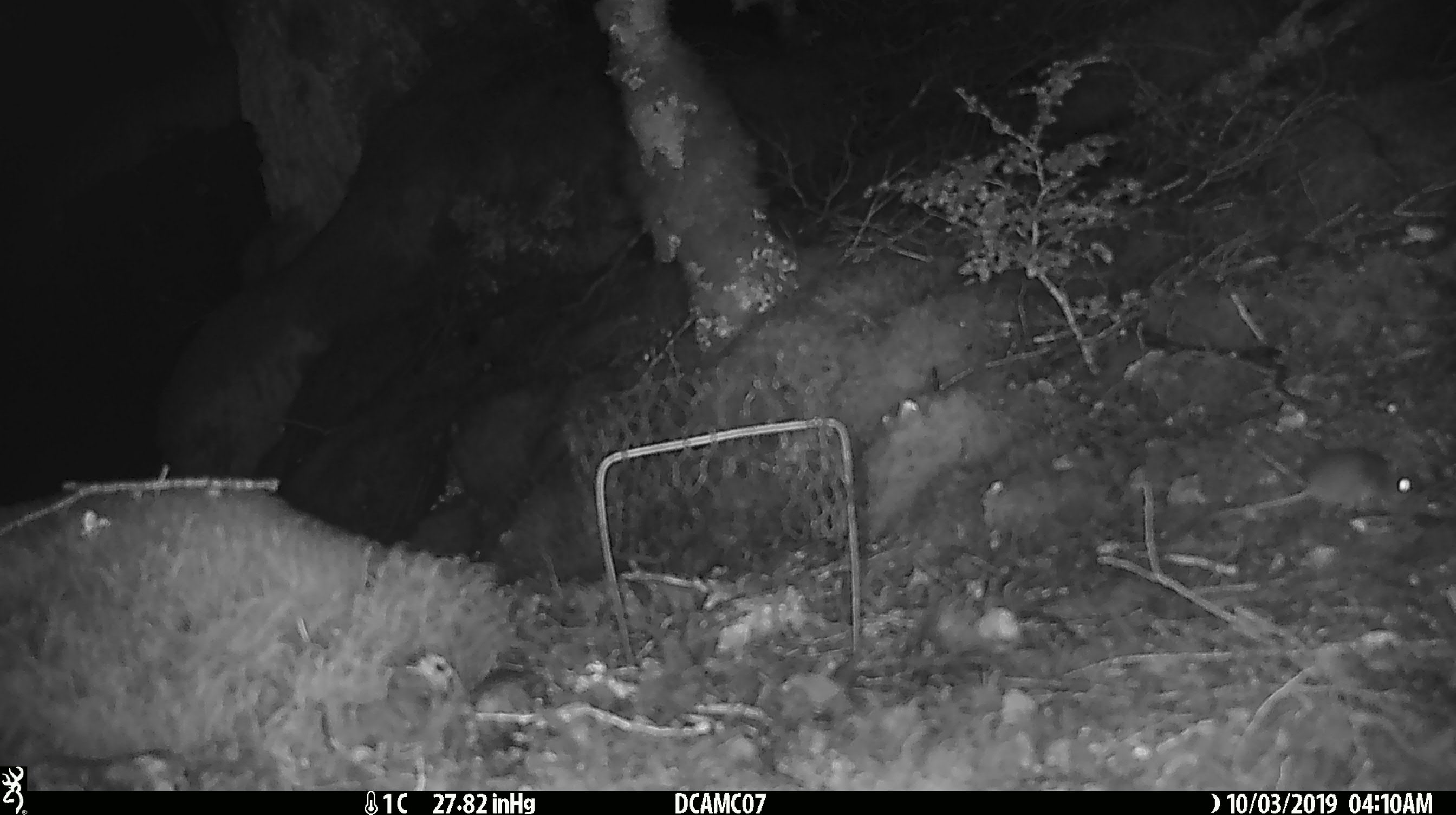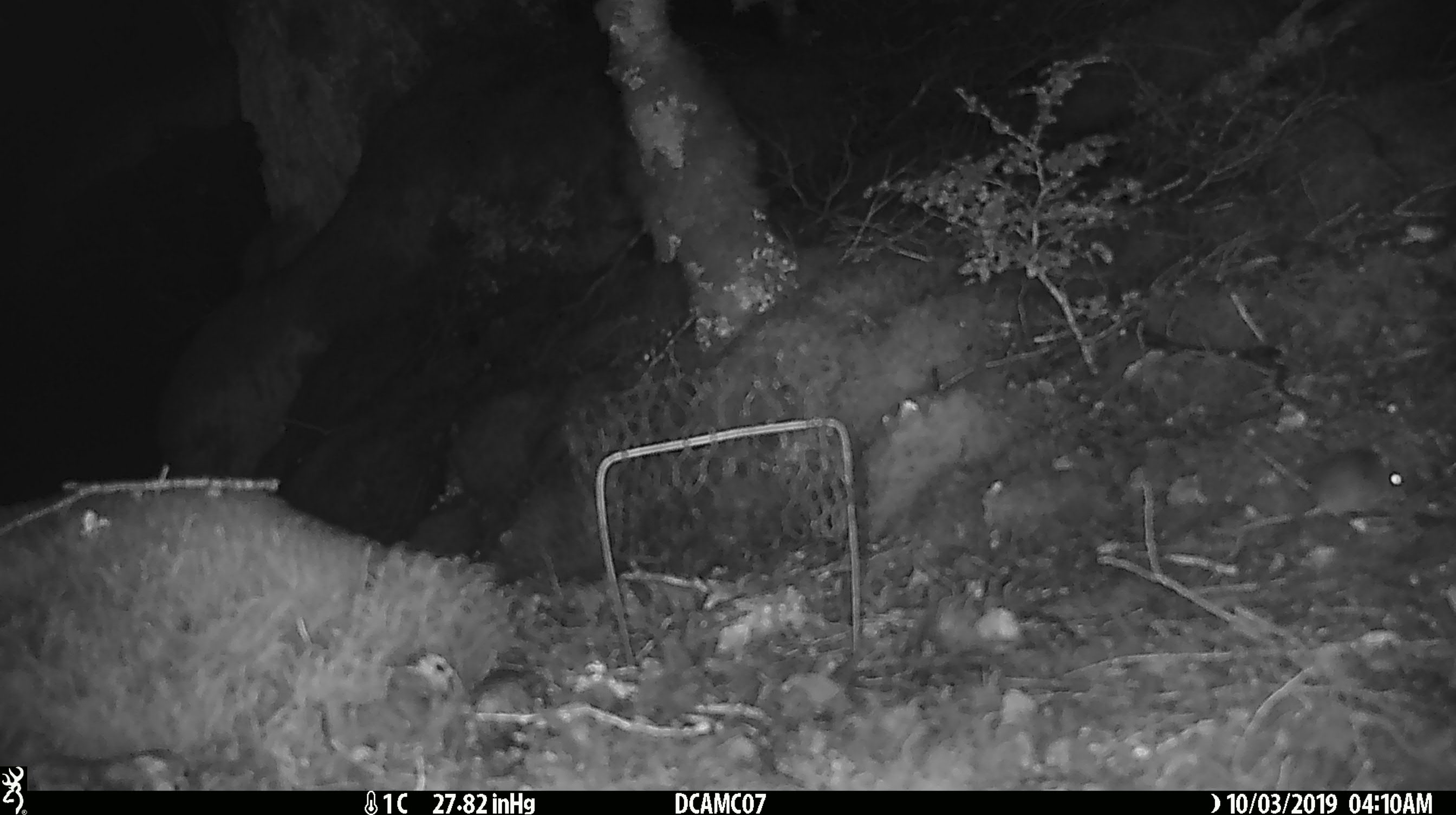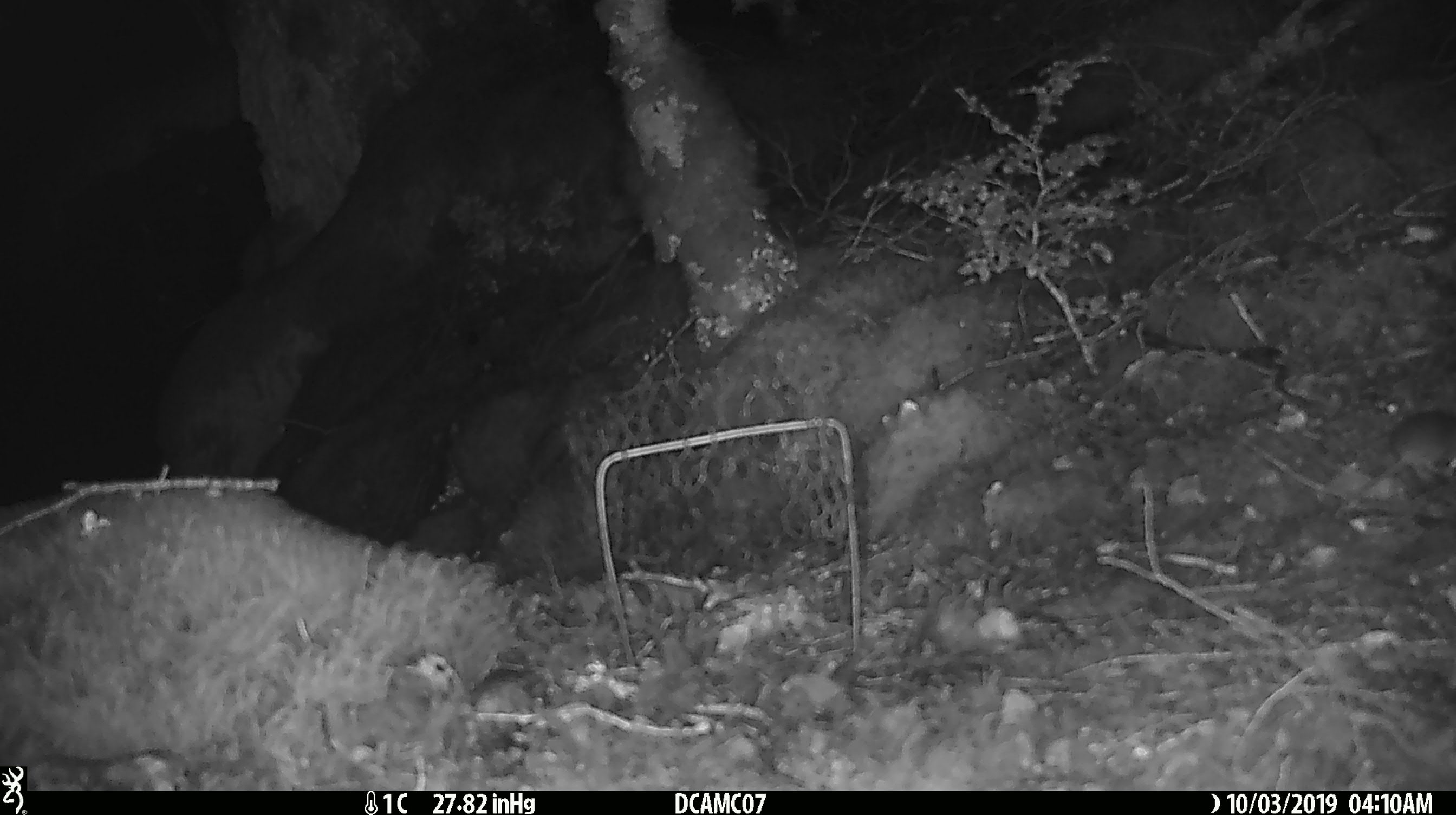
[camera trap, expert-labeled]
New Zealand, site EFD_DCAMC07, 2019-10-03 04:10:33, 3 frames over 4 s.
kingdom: Animalia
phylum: Chordata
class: Mammalia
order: Rodentia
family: Muridae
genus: Mus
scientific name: Mus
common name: mouse